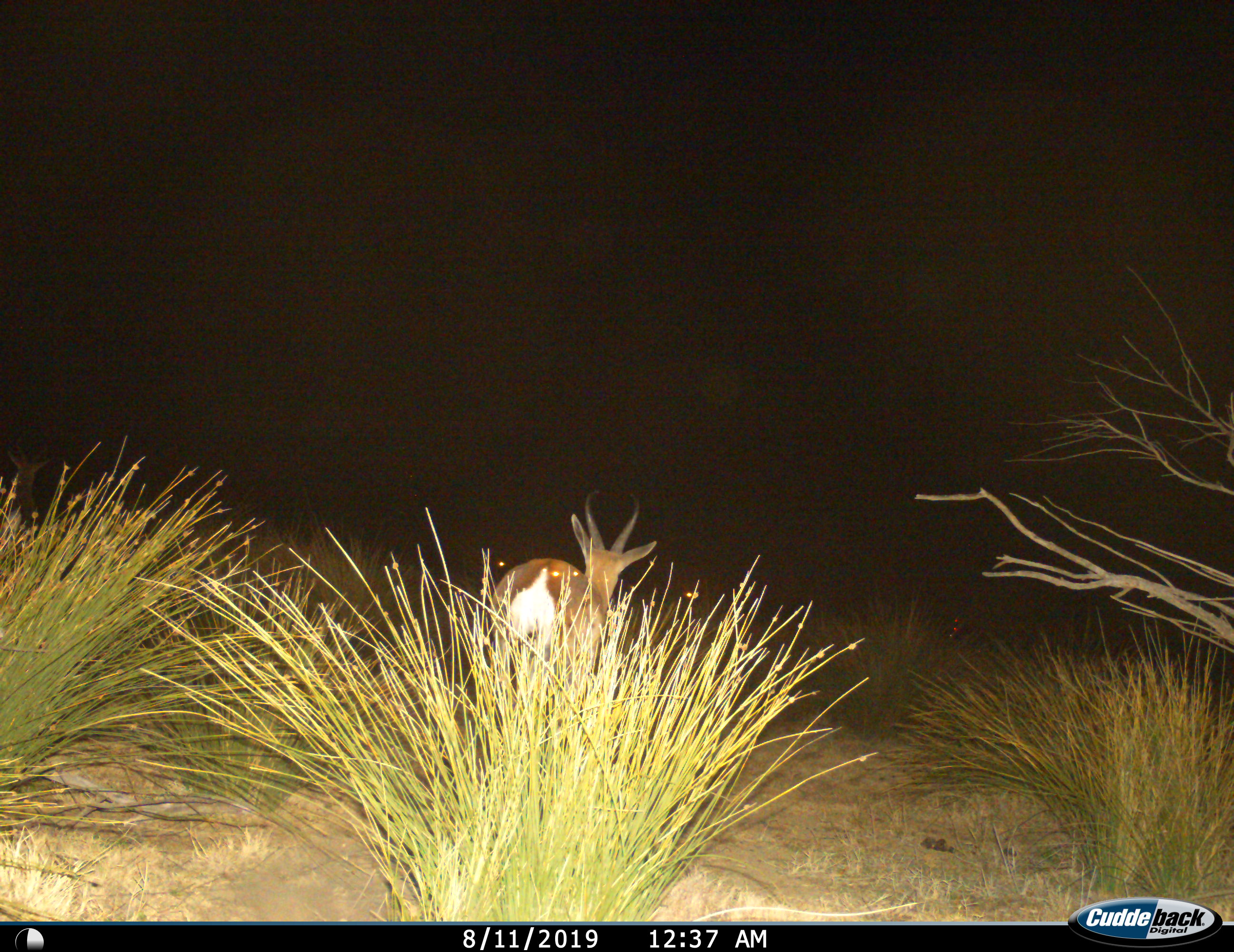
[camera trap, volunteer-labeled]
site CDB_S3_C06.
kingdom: Animalia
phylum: Chordata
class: Mammalia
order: Artiodactyla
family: Bovidae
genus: Antidorcas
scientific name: Antidorcas marsupialis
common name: springbok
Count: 1.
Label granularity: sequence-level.